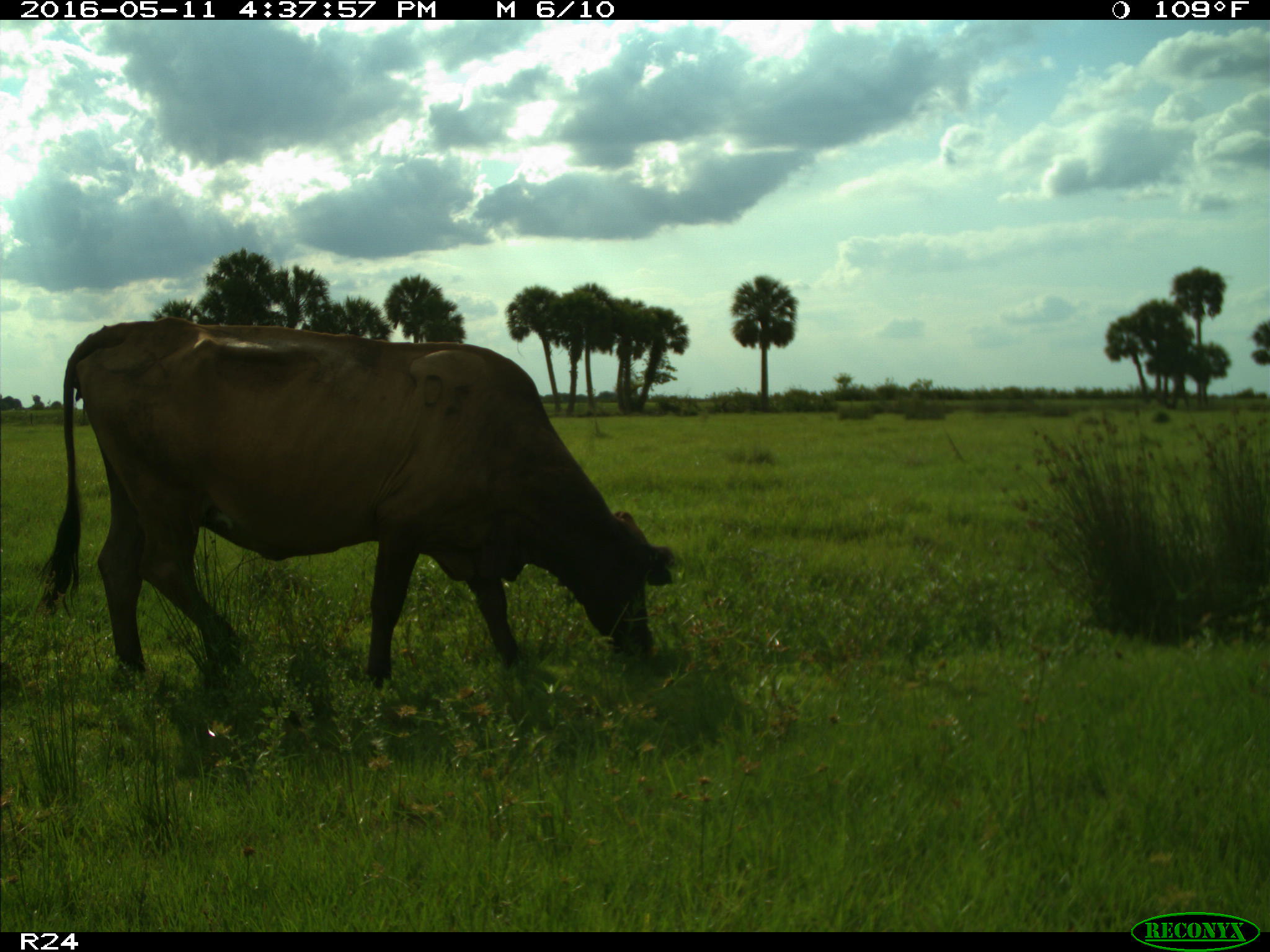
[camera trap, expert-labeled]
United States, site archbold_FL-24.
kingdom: Animalia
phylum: Chordata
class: Mammalia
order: Artiodactyla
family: Bovidae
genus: Bos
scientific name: Bos taurus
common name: domestic cow